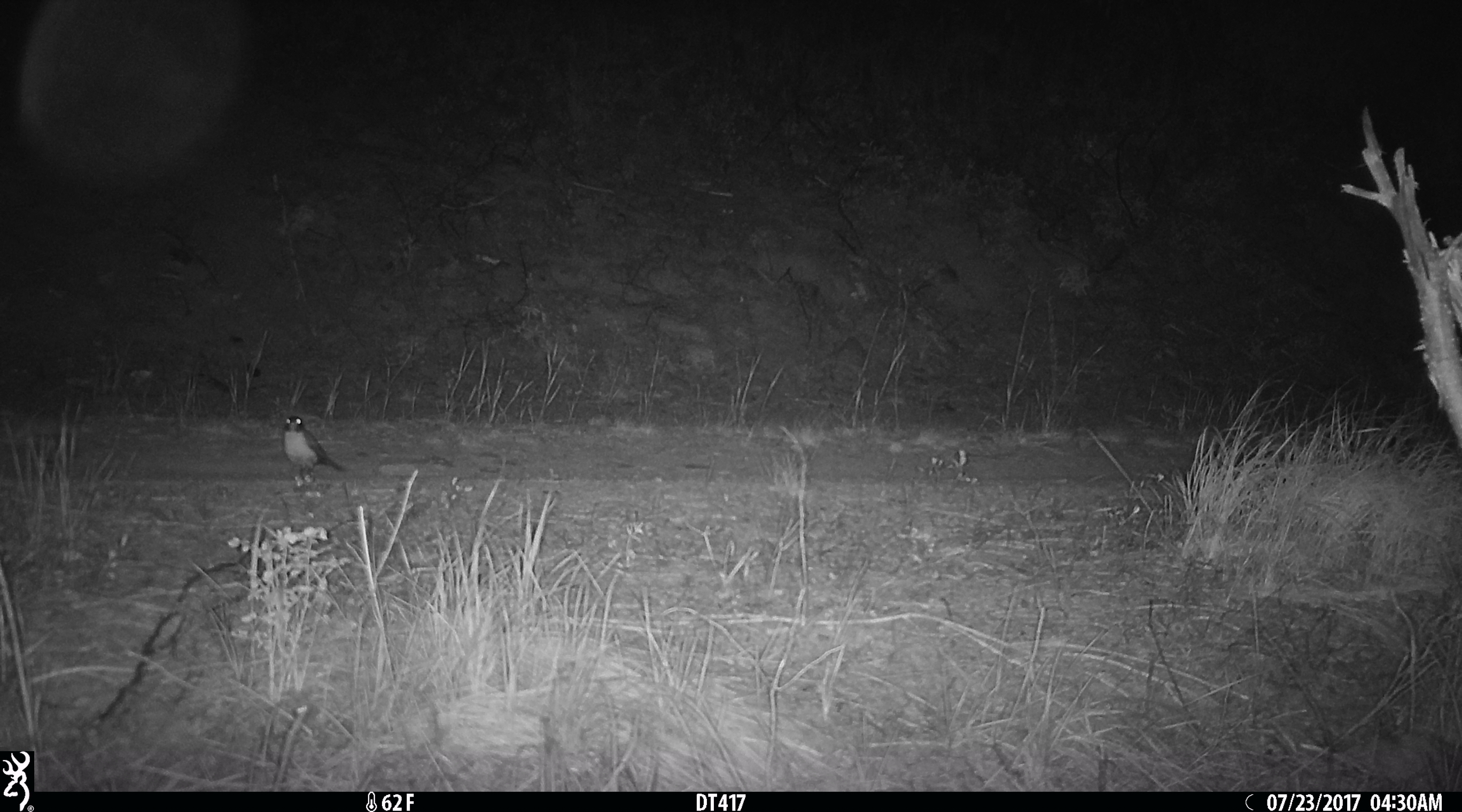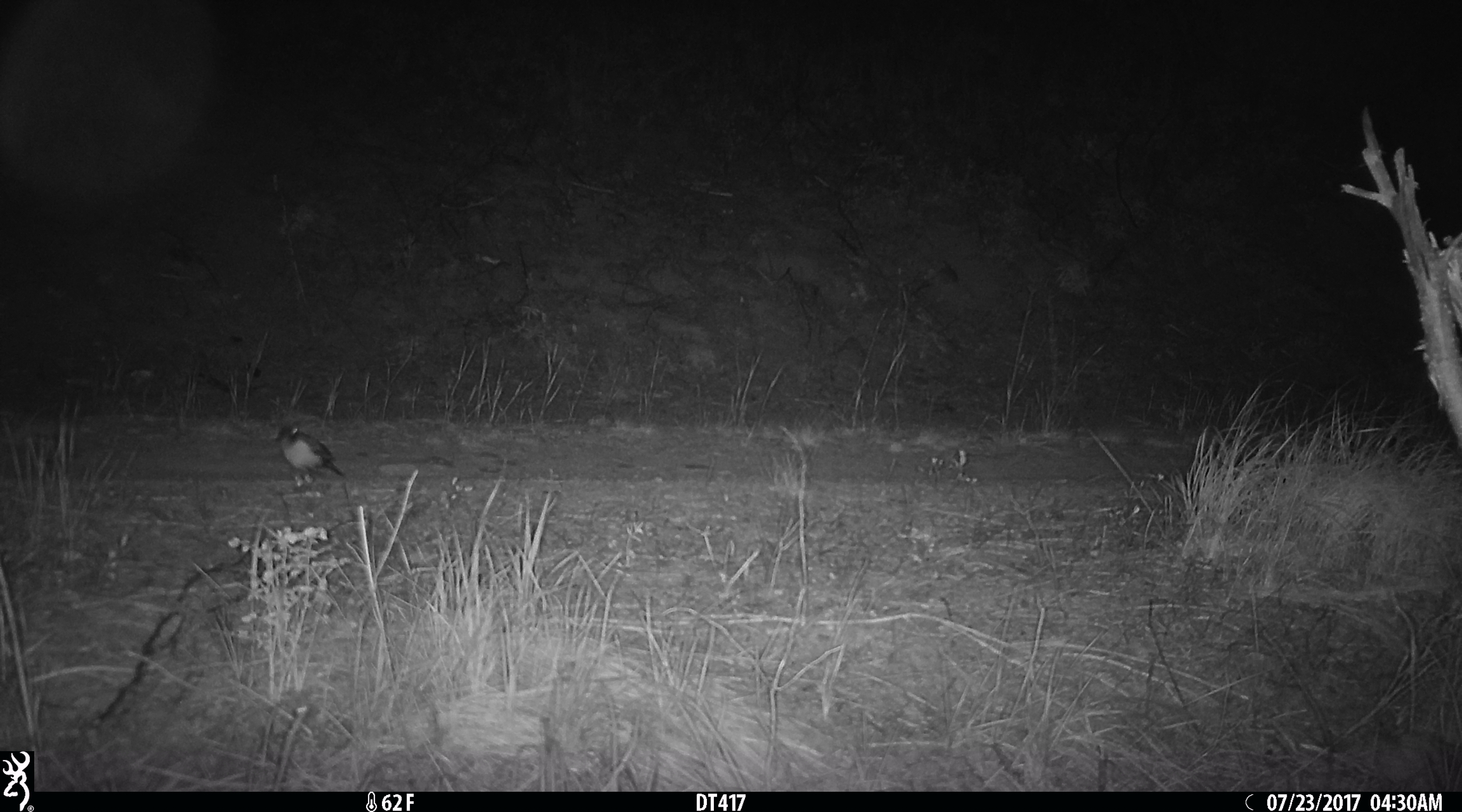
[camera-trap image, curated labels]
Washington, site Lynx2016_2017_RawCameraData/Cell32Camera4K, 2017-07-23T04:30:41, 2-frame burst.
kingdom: Animalia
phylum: Chordata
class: Aves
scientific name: Aves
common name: birds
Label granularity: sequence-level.